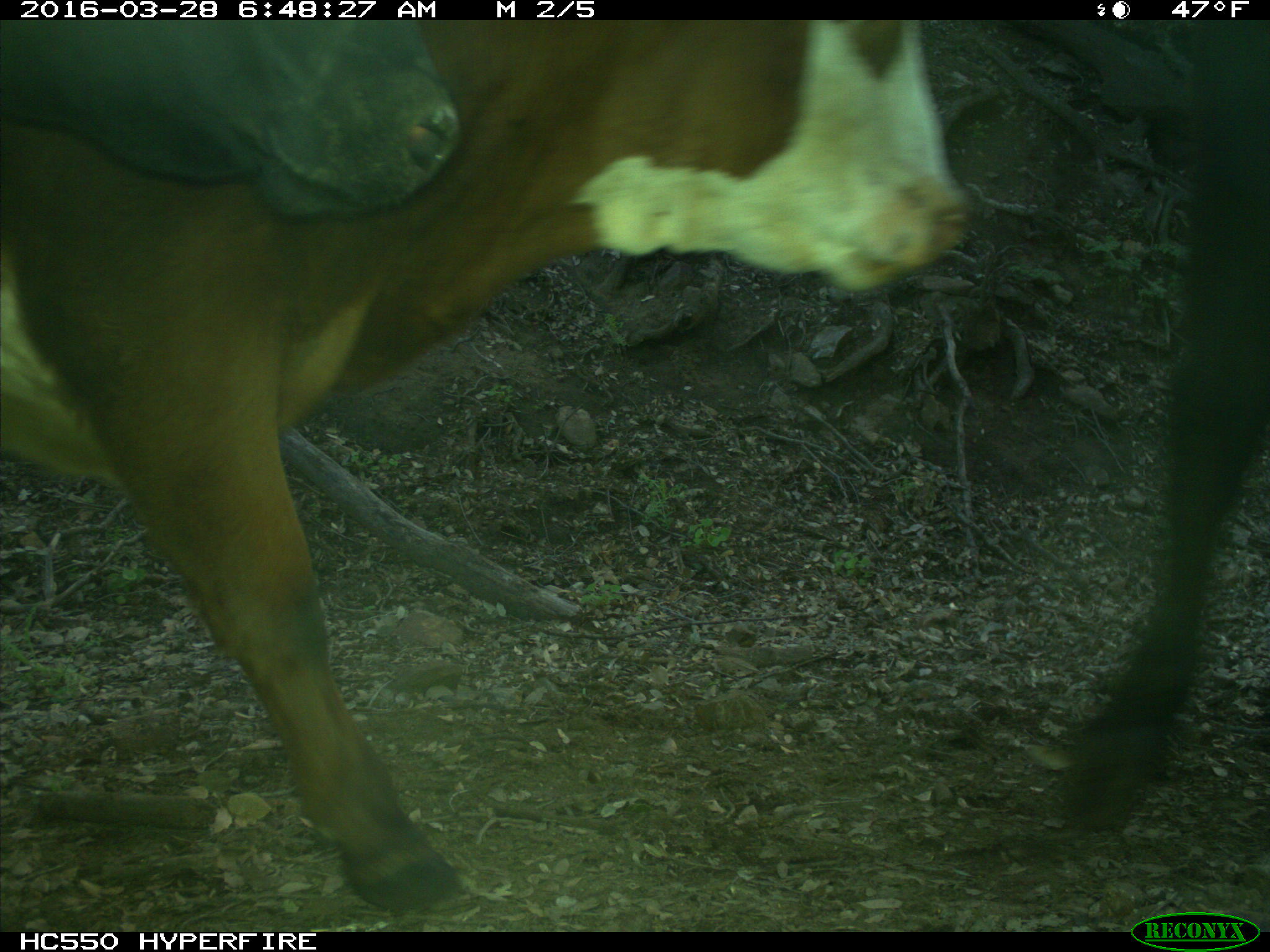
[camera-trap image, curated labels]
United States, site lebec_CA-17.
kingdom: Animalia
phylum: Chordata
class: Mammalia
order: Artiodactyla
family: Bovidae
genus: Bos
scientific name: Bos taurus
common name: domestic cow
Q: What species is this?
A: Bos taurus (domestic cow).